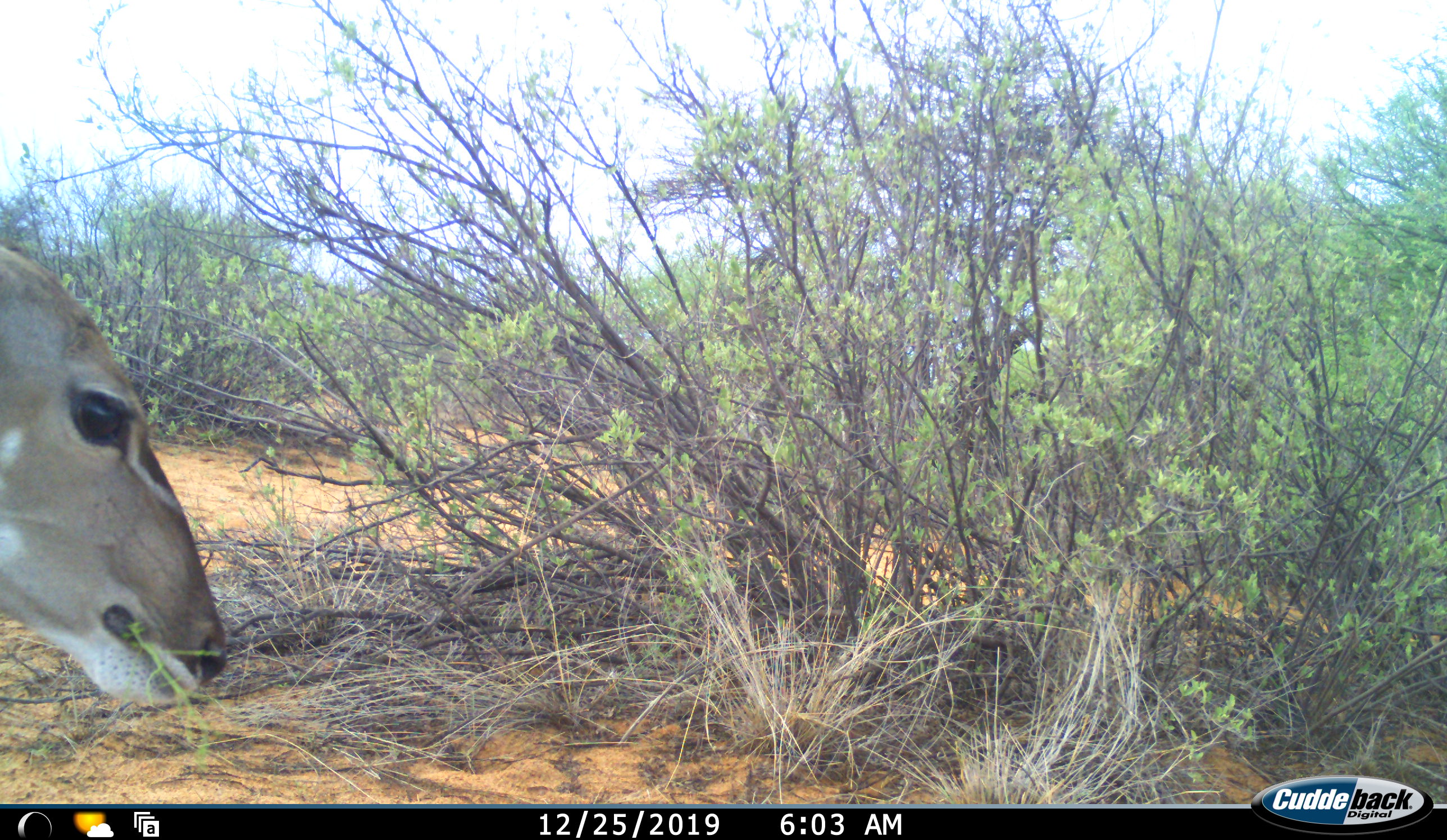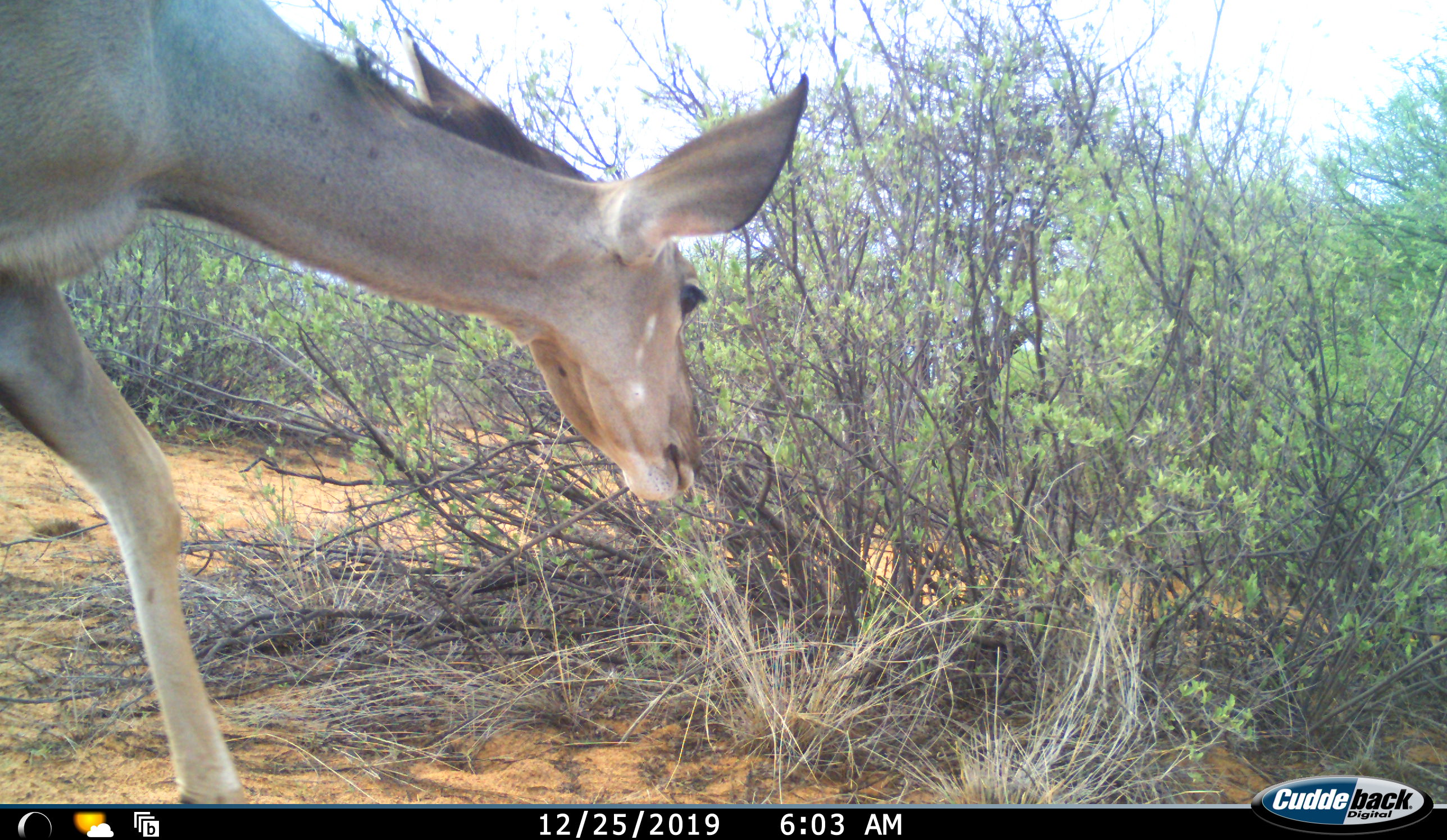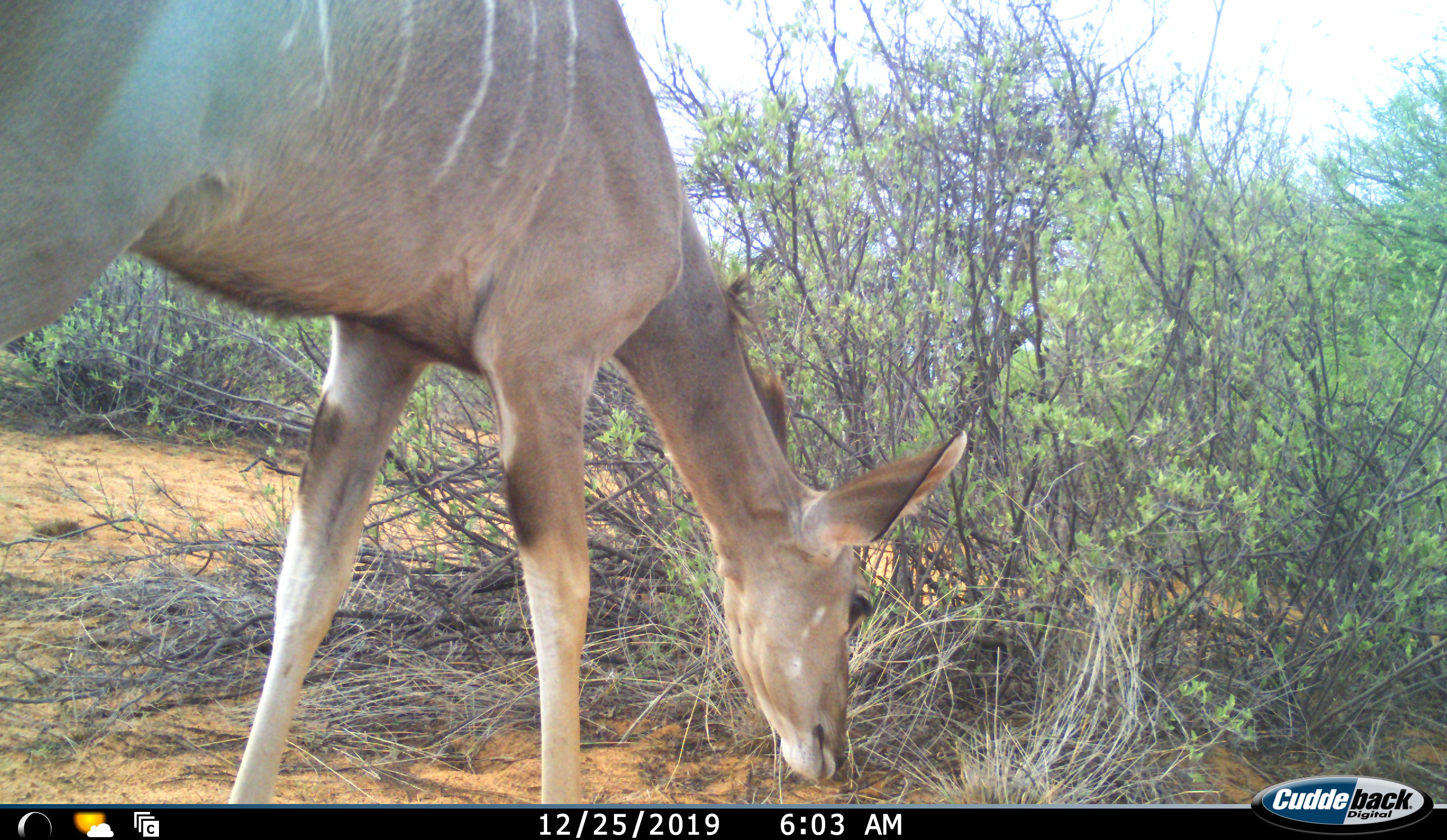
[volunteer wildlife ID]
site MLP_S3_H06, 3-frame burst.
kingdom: Animalia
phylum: Chordata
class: Mammalia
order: Artiodactyla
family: Bovidae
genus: Tragelaphus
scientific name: Tragelaphus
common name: kudu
Kudu (Tragelaphus), count 1. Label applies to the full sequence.